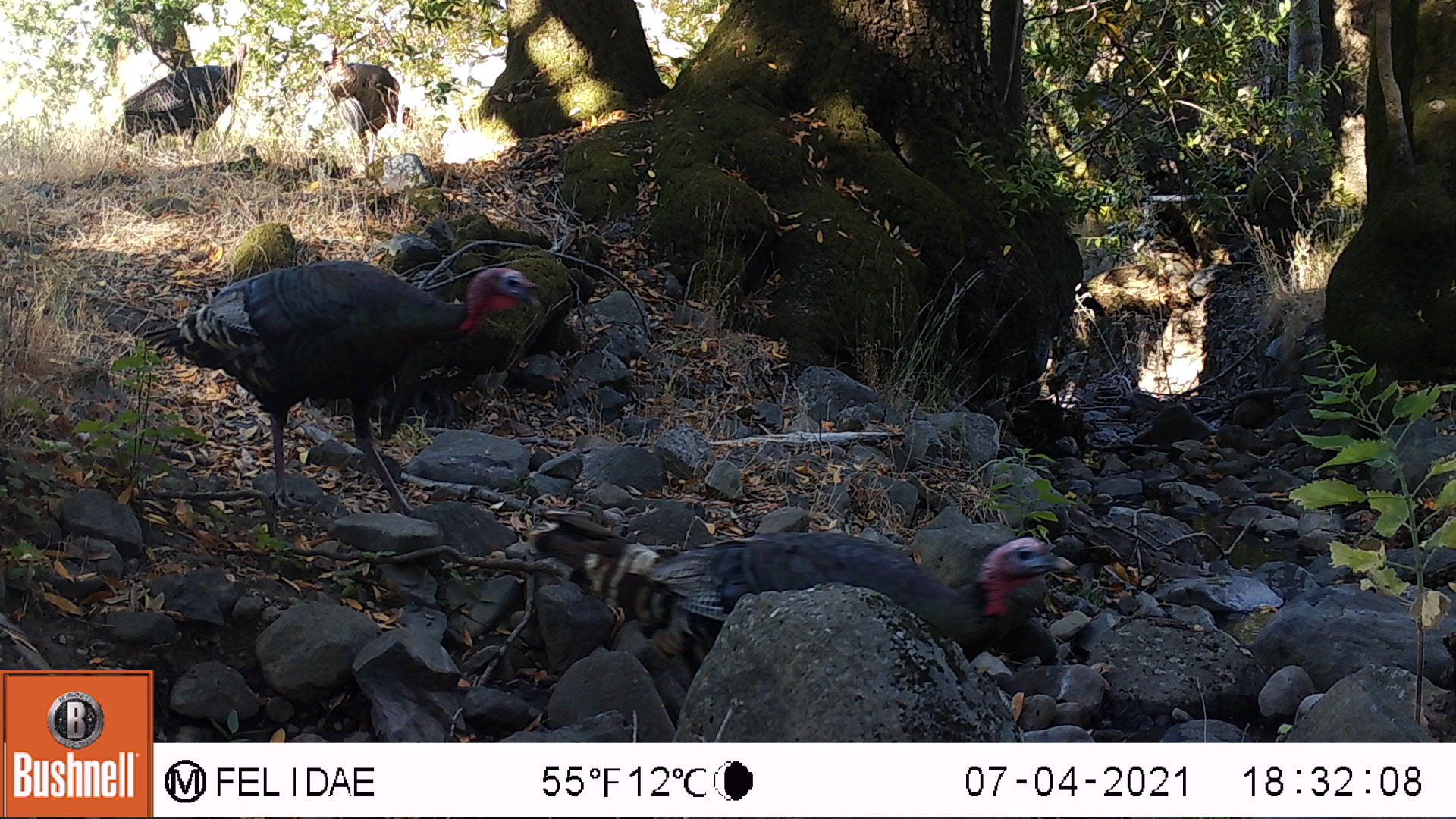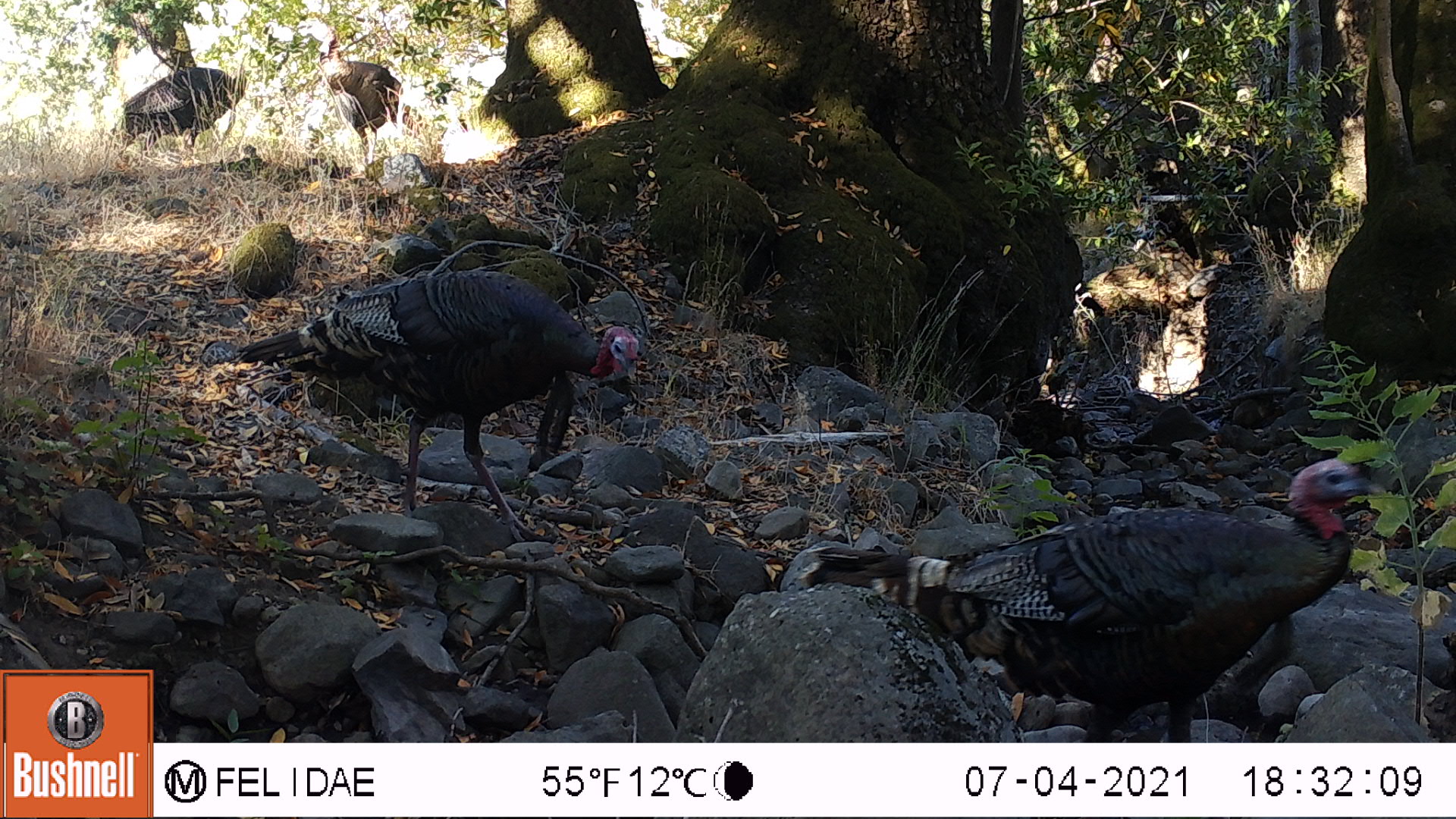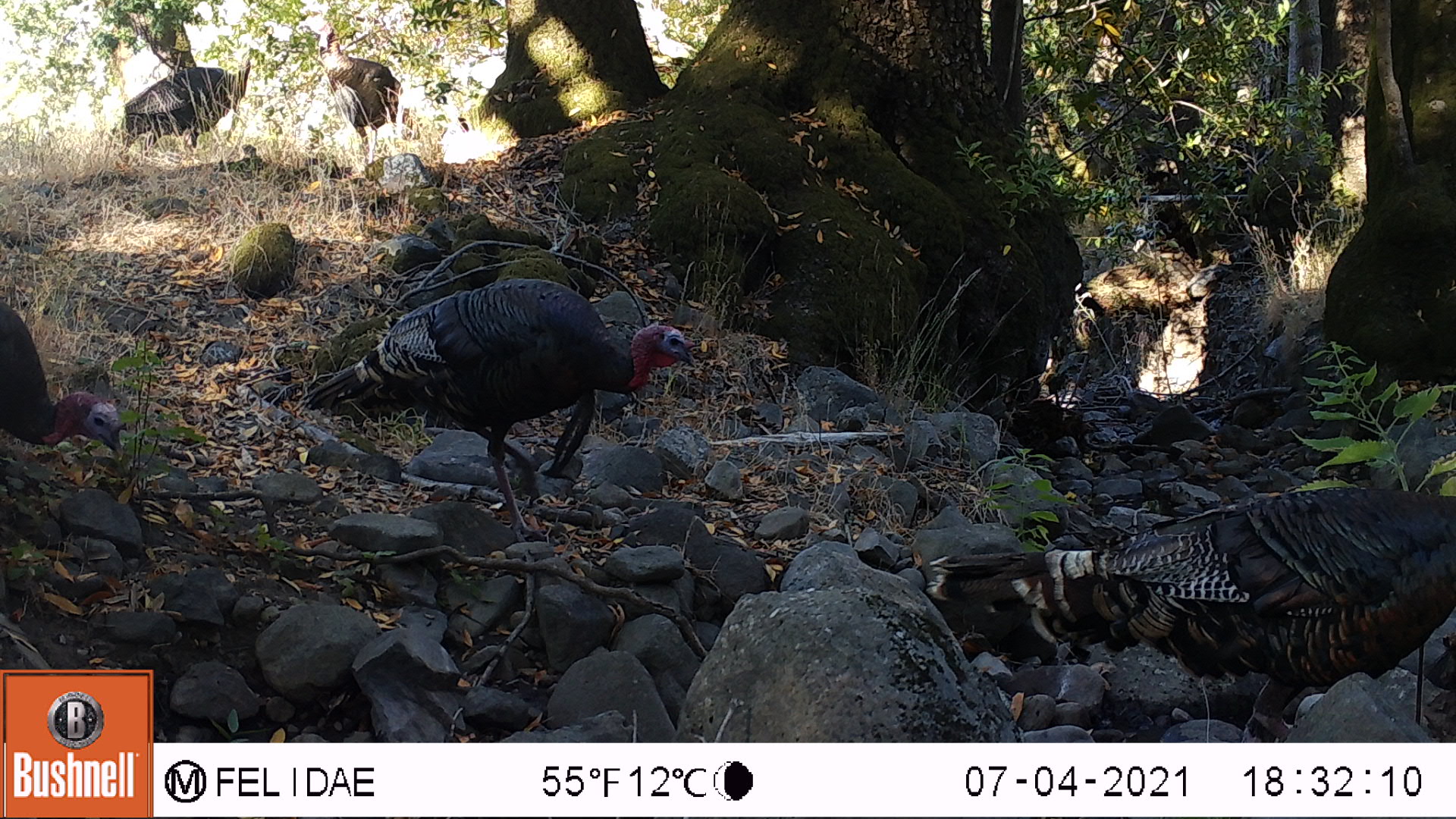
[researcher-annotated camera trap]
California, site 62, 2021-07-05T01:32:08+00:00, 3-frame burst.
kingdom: Animalia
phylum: Chordata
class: Aves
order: Galliformes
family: Phasianidae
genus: Meleagris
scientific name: Meleagris gallopavo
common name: turkey